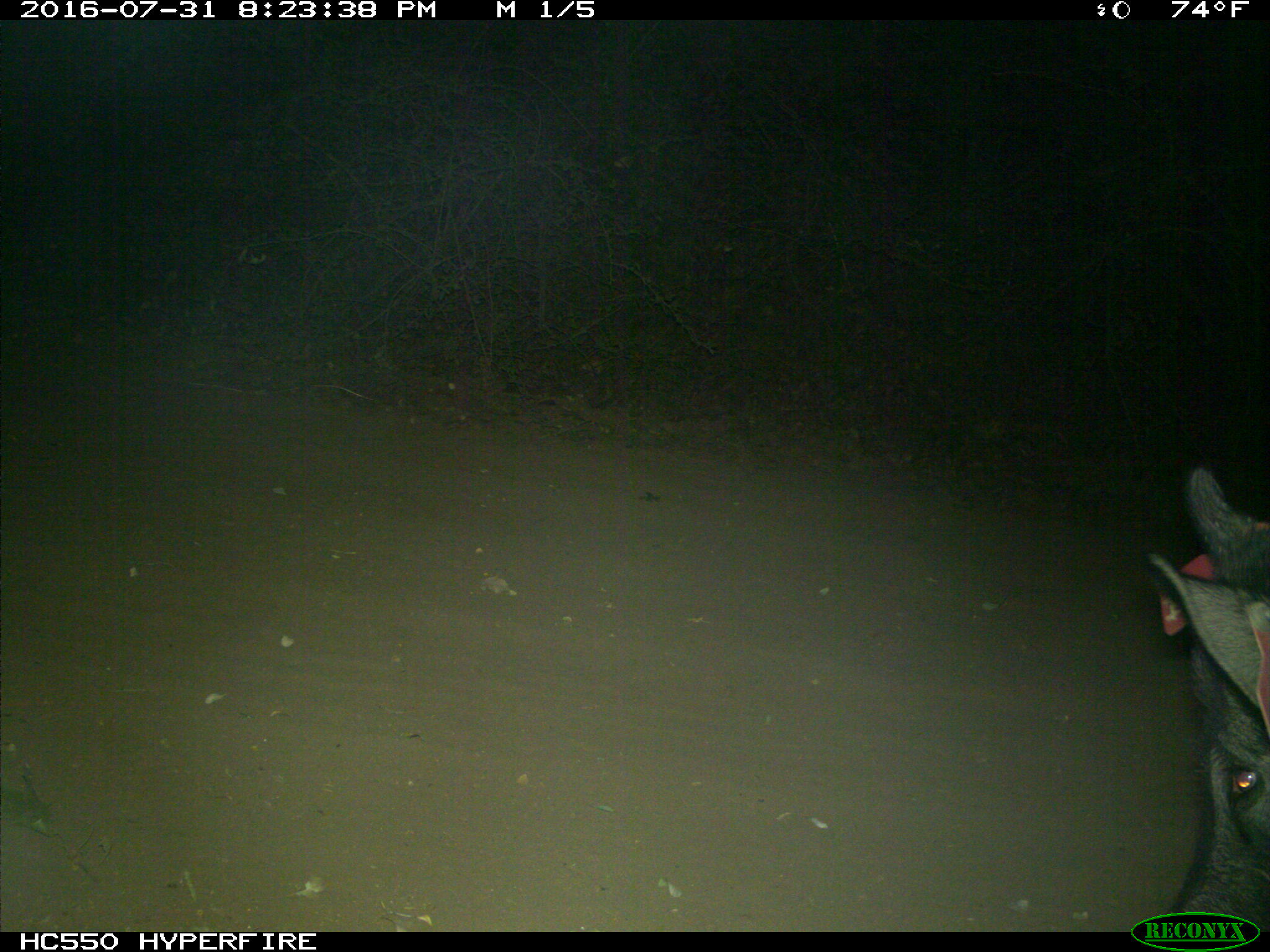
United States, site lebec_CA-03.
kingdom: Animalia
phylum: Chordata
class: Mammalia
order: Artiodactyla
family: Suidae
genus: Sus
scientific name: Sus scrofa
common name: wild boar